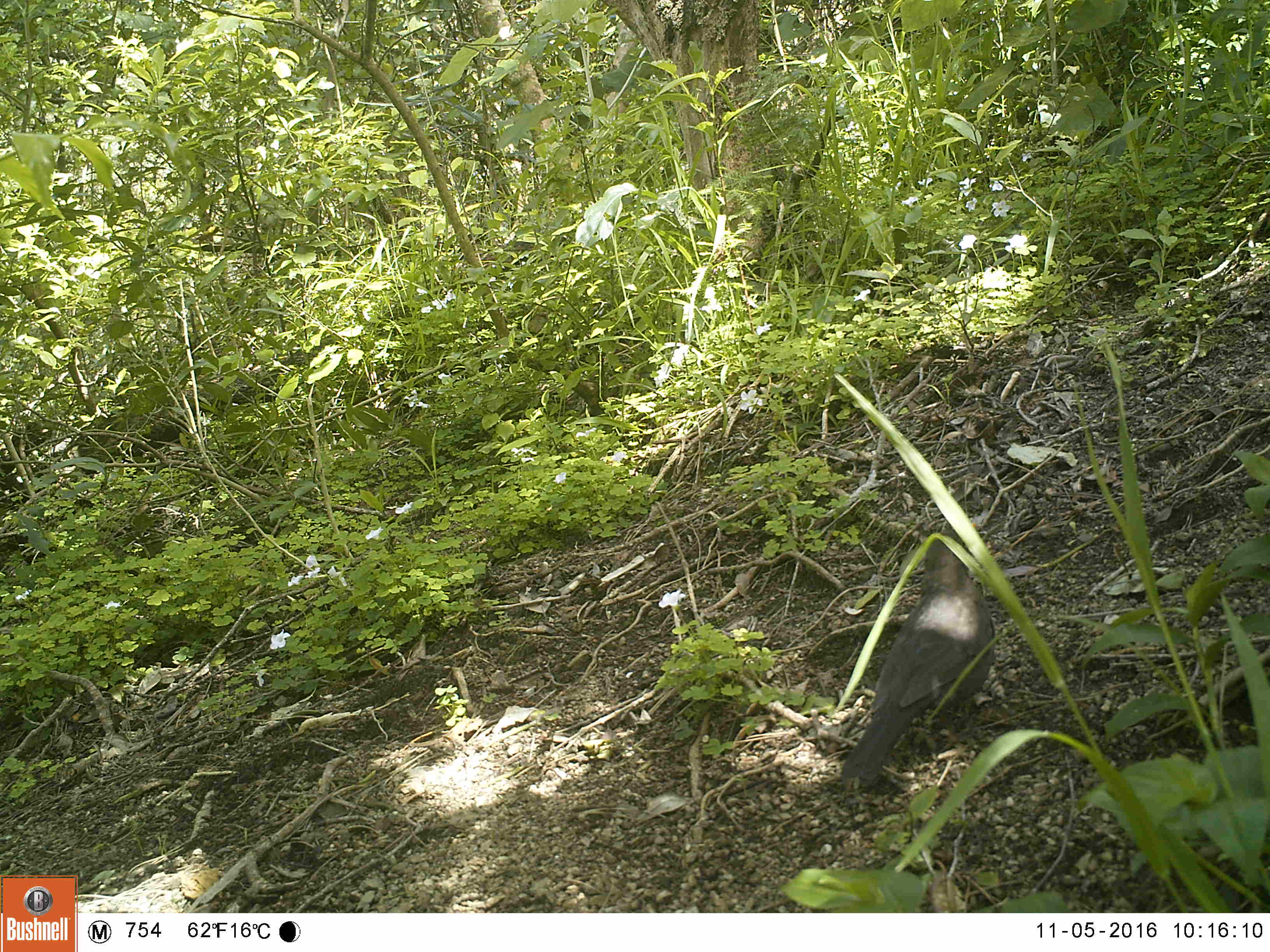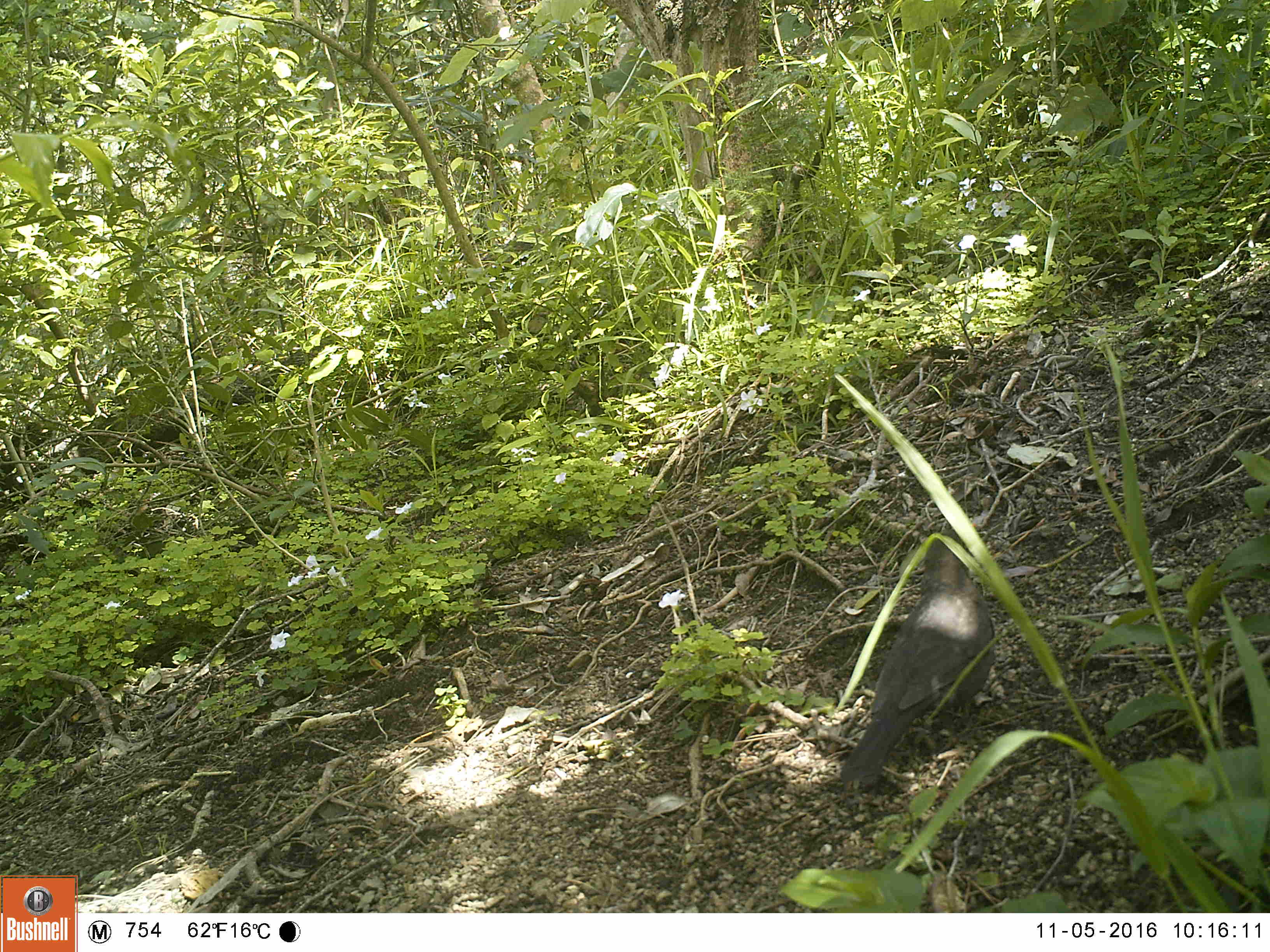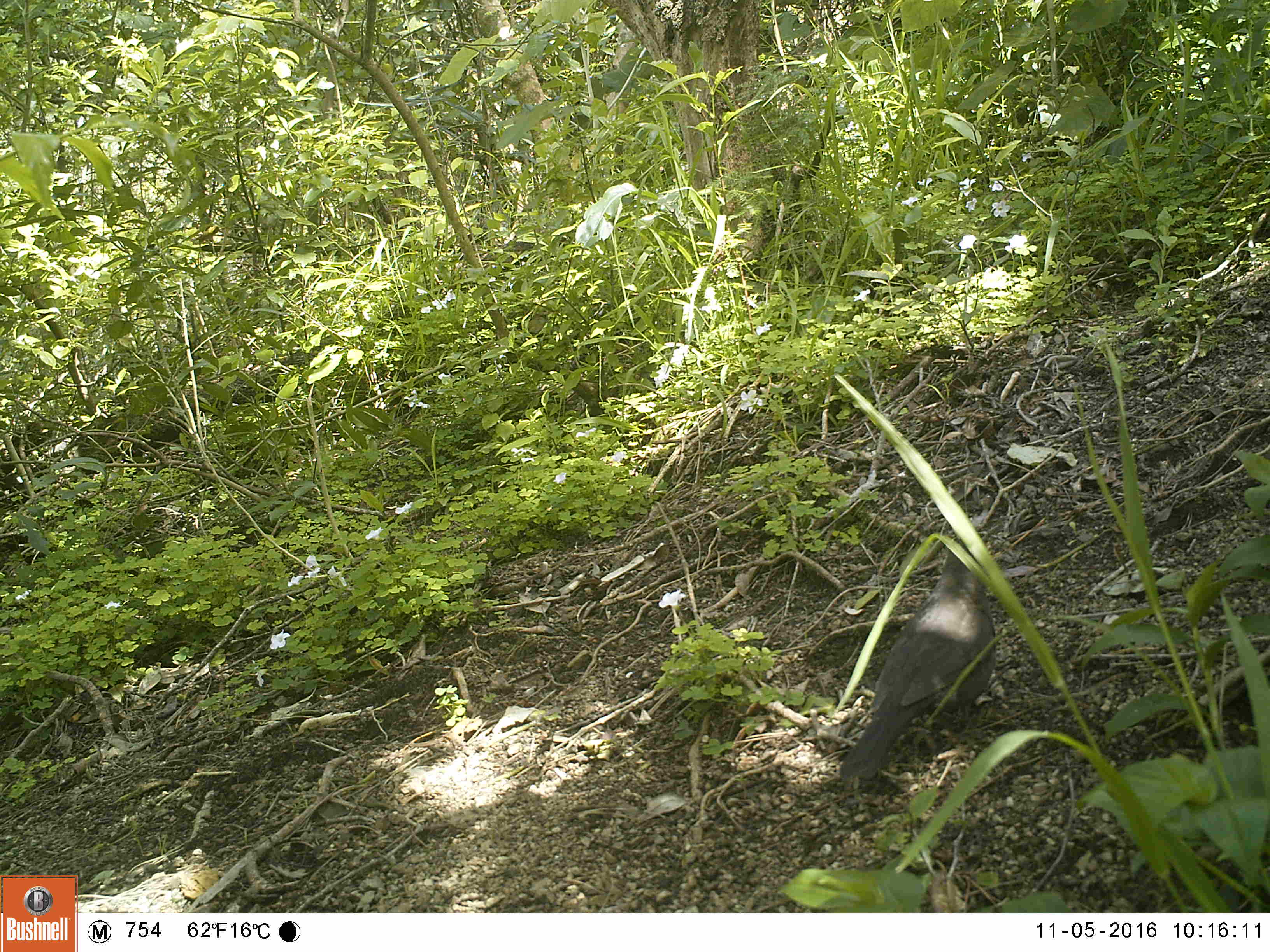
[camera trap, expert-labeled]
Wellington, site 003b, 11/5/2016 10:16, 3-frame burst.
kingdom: Animalia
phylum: Chordata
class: Aves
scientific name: Aves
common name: bird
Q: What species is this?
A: Bird (Aves).